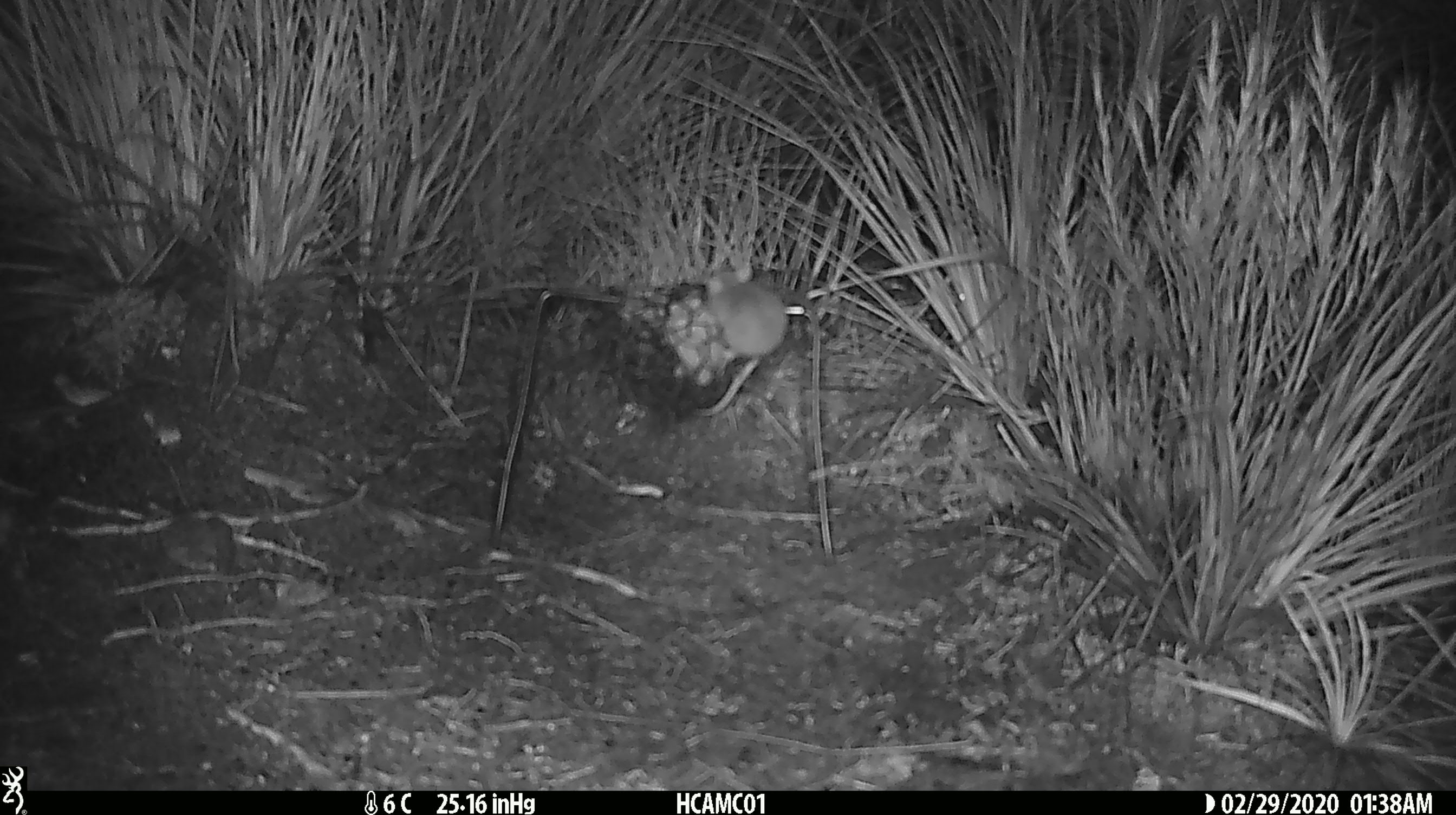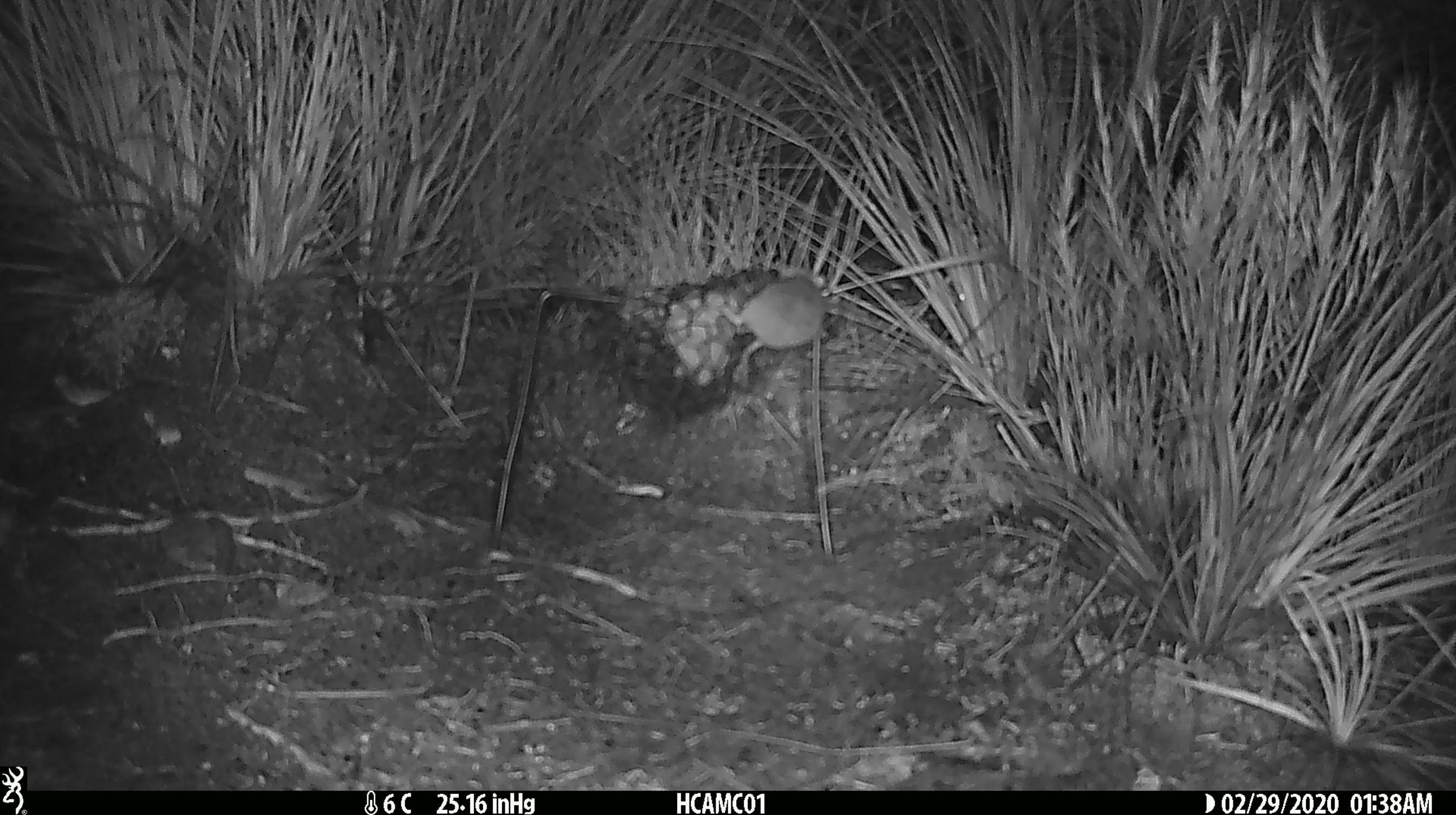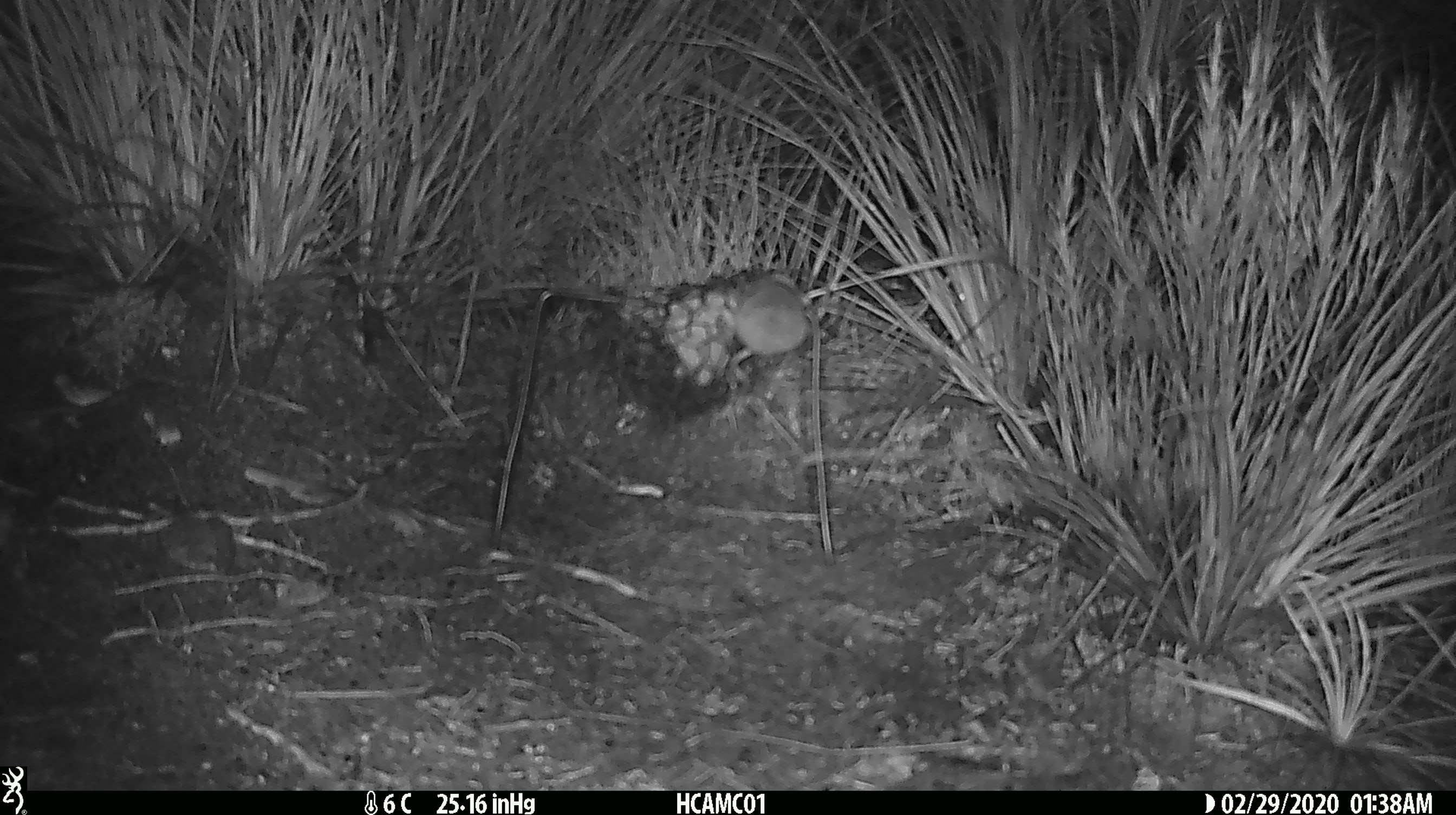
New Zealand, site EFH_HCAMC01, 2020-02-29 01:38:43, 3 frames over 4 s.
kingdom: Animalia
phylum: Chordata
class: Mammalia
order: Rodentia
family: Muridae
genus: Mus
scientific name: Mus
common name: mouse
Mouse (Mus).